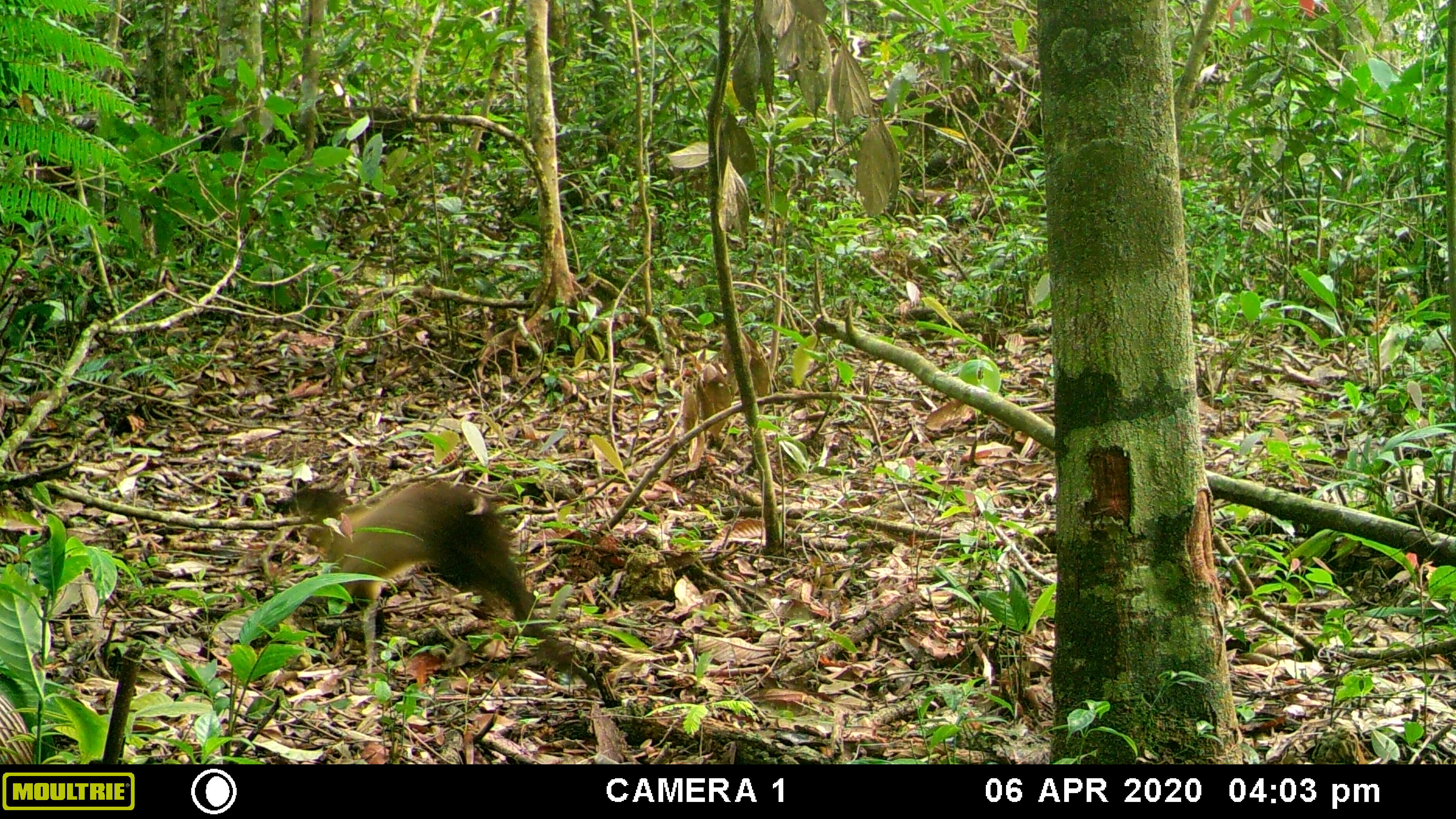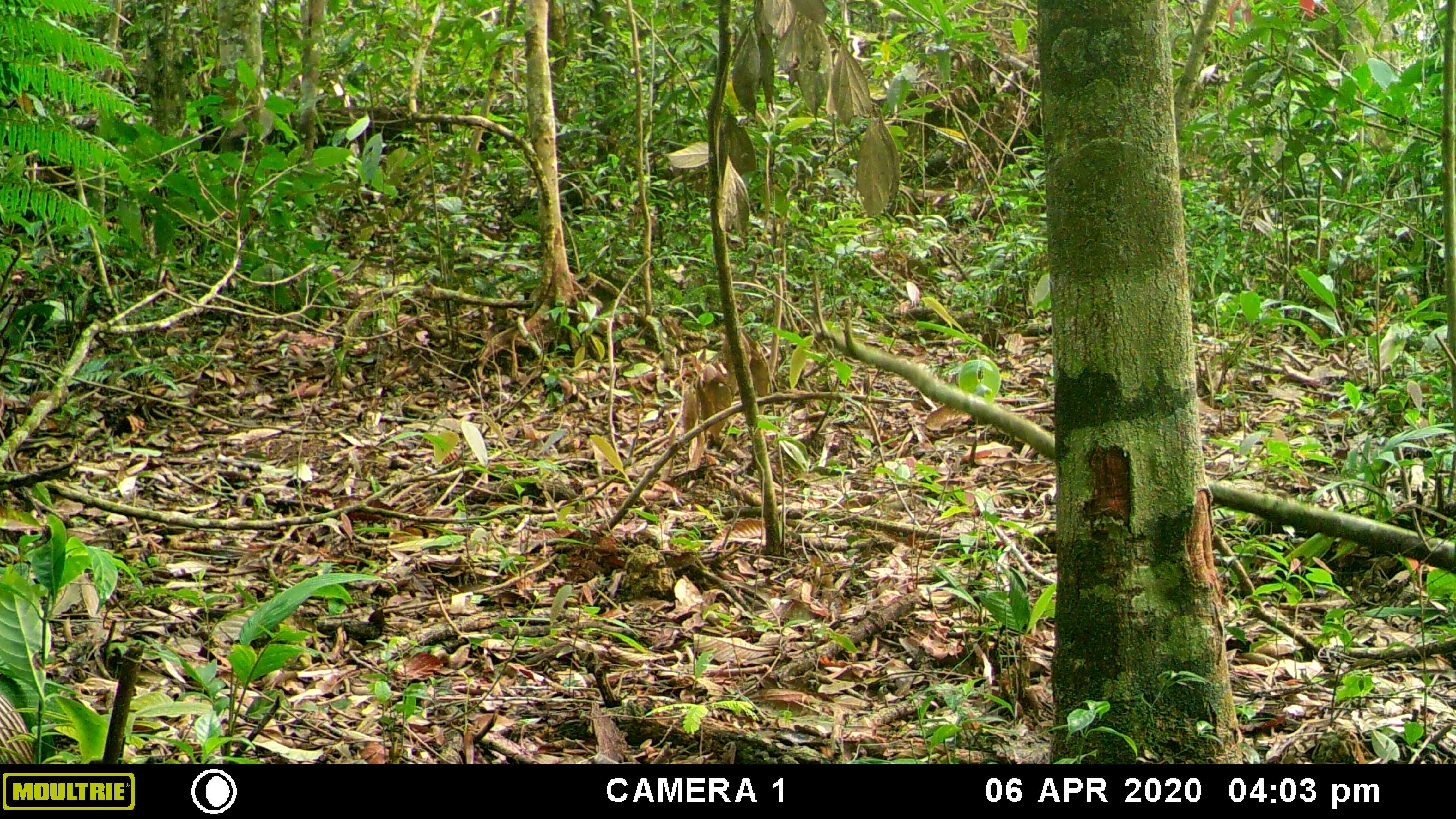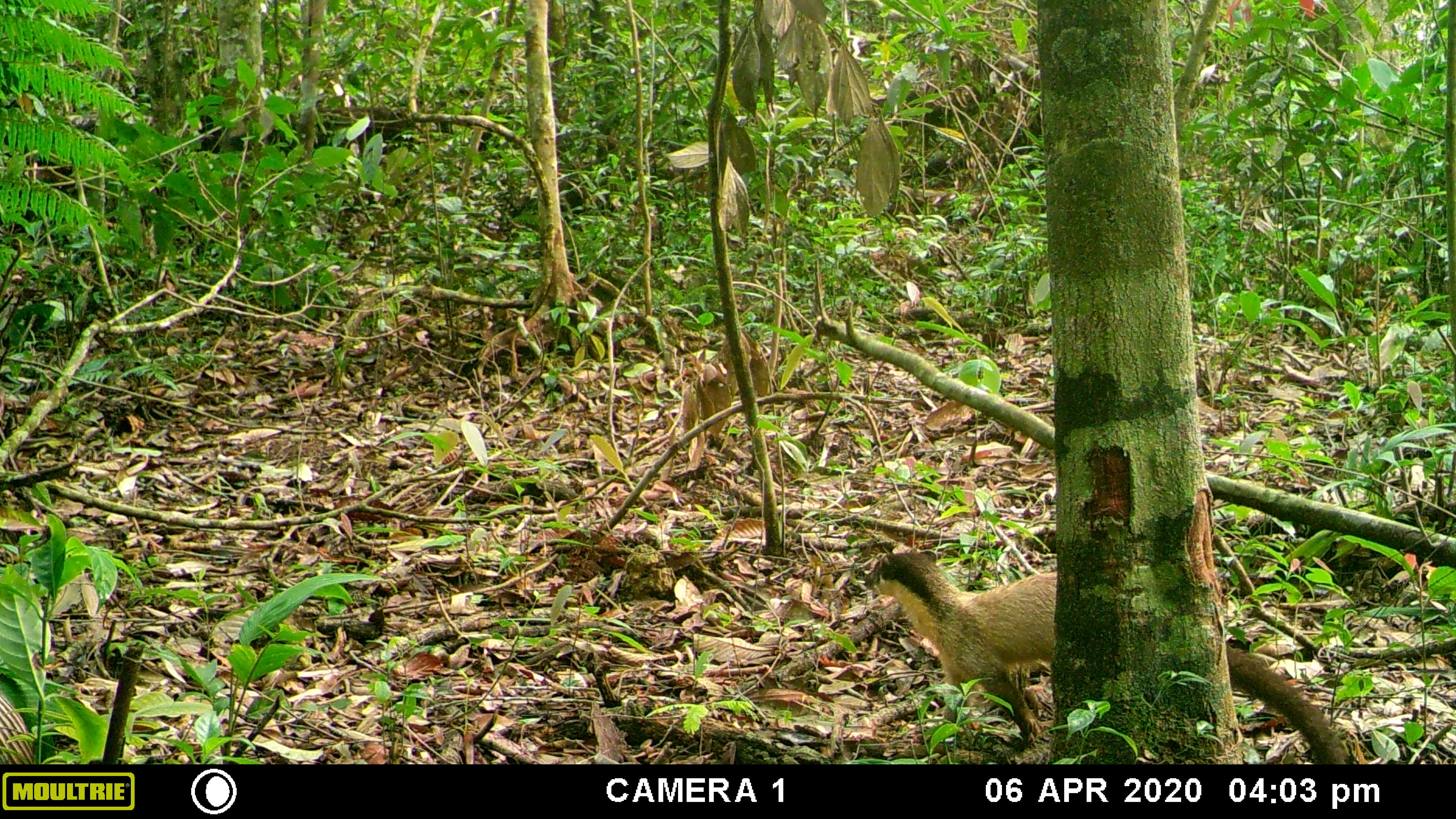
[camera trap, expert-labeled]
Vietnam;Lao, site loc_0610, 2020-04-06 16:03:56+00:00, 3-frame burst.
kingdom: Animalia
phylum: Chordata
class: Mammalia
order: Carnivora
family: Mustelidae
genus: Martes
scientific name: Martes flavigula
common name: yellow-throated marten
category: yellow throated marten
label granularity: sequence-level